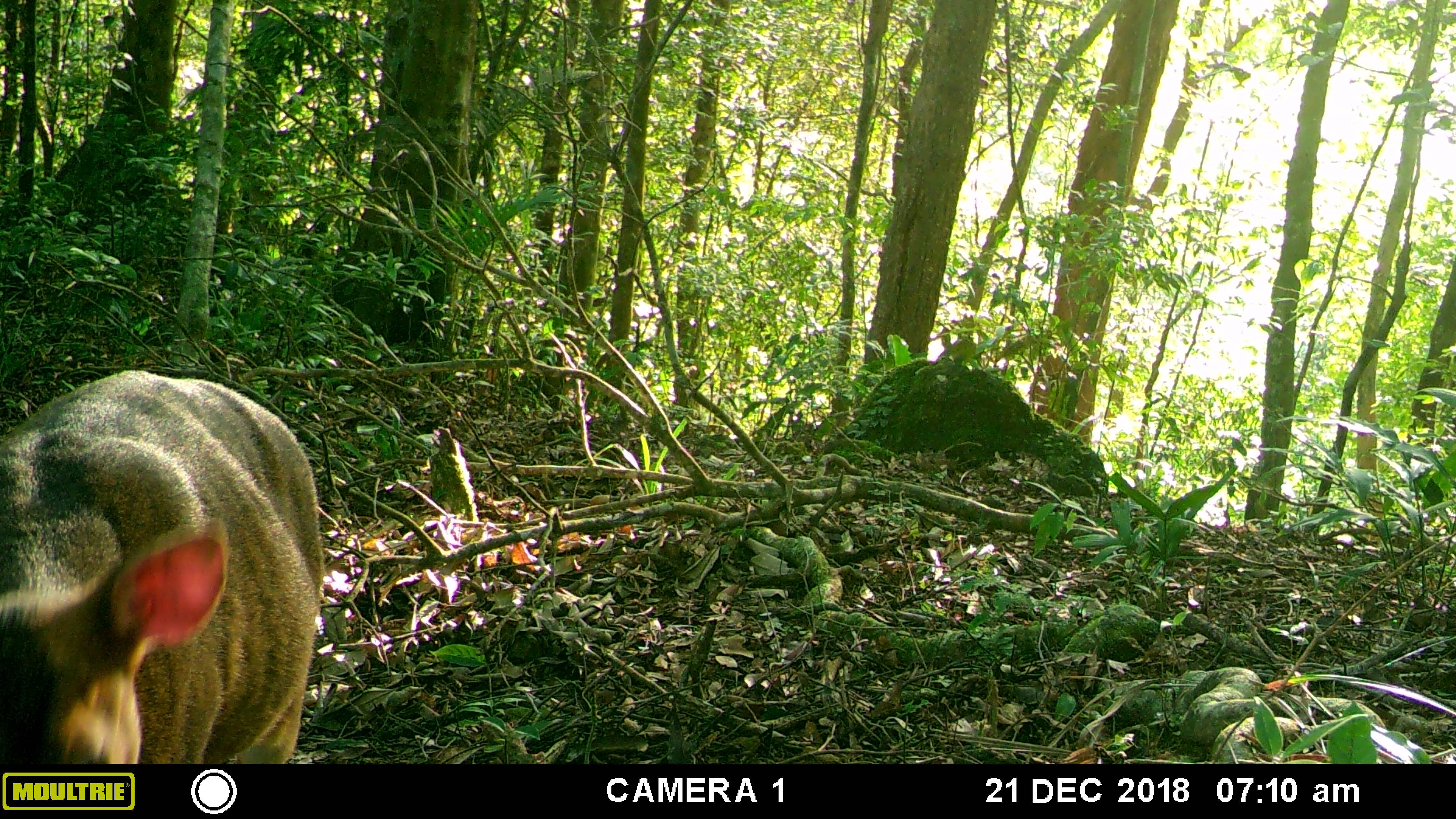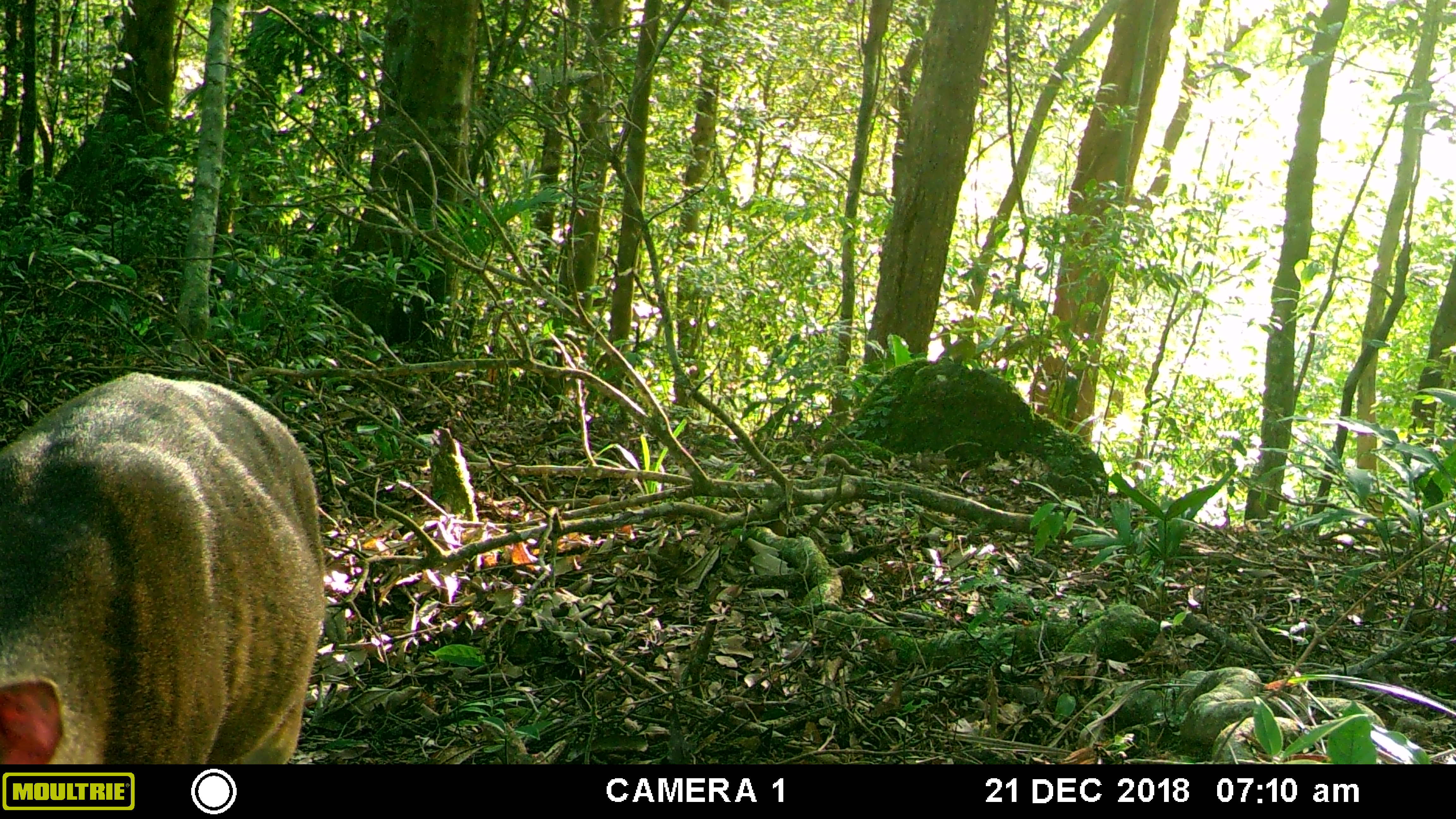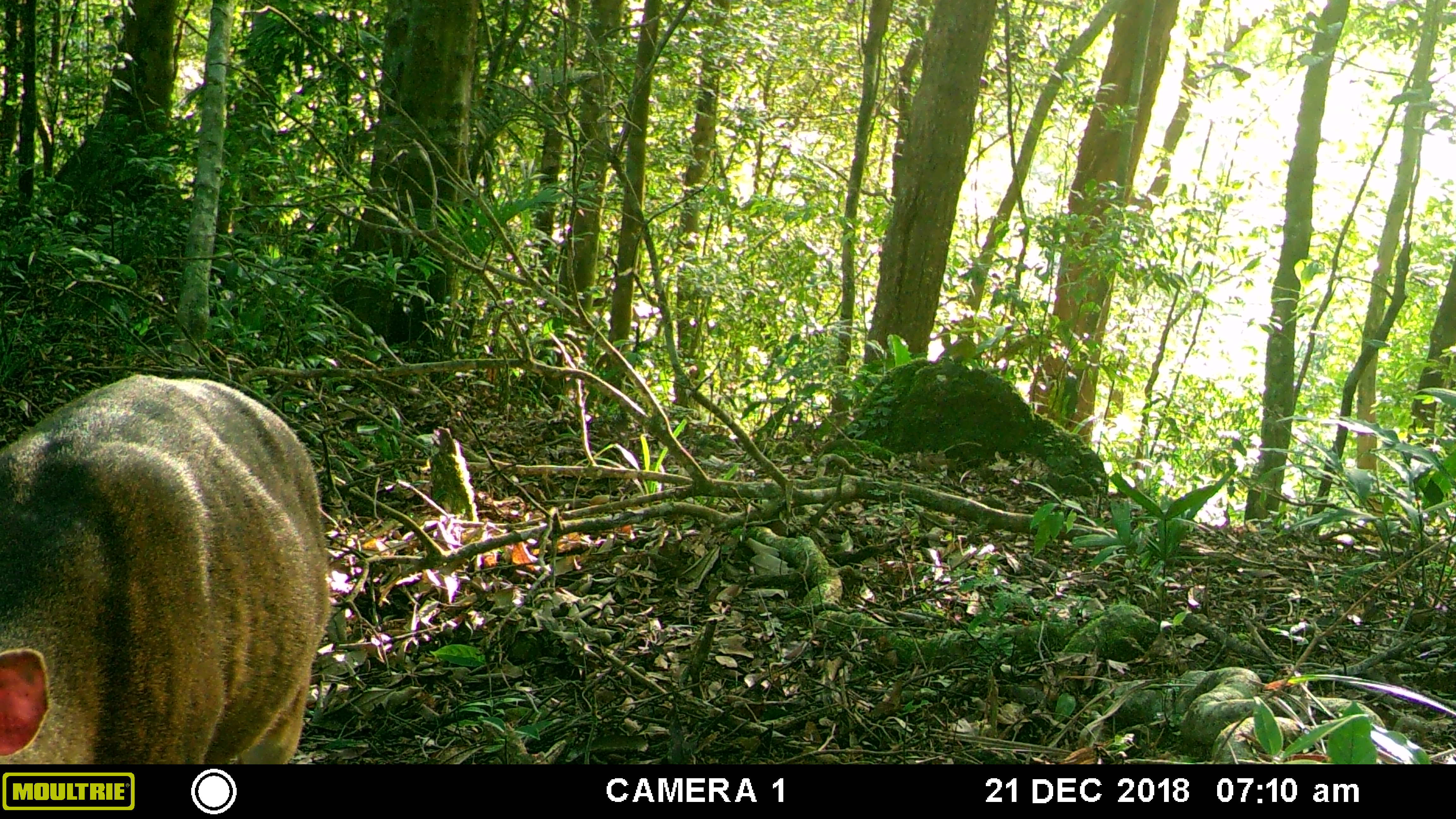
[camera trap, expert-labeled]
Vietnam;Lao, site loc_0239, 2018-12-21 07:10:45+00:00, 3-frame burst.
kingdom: Animalia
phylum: Chordata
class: Mammalia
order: Artiodactyla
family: Cervidae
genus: Muntiacus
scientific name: Muntiacus vuquangensis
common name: large-antlered muntjac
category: large antlered muntjac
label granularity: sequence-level